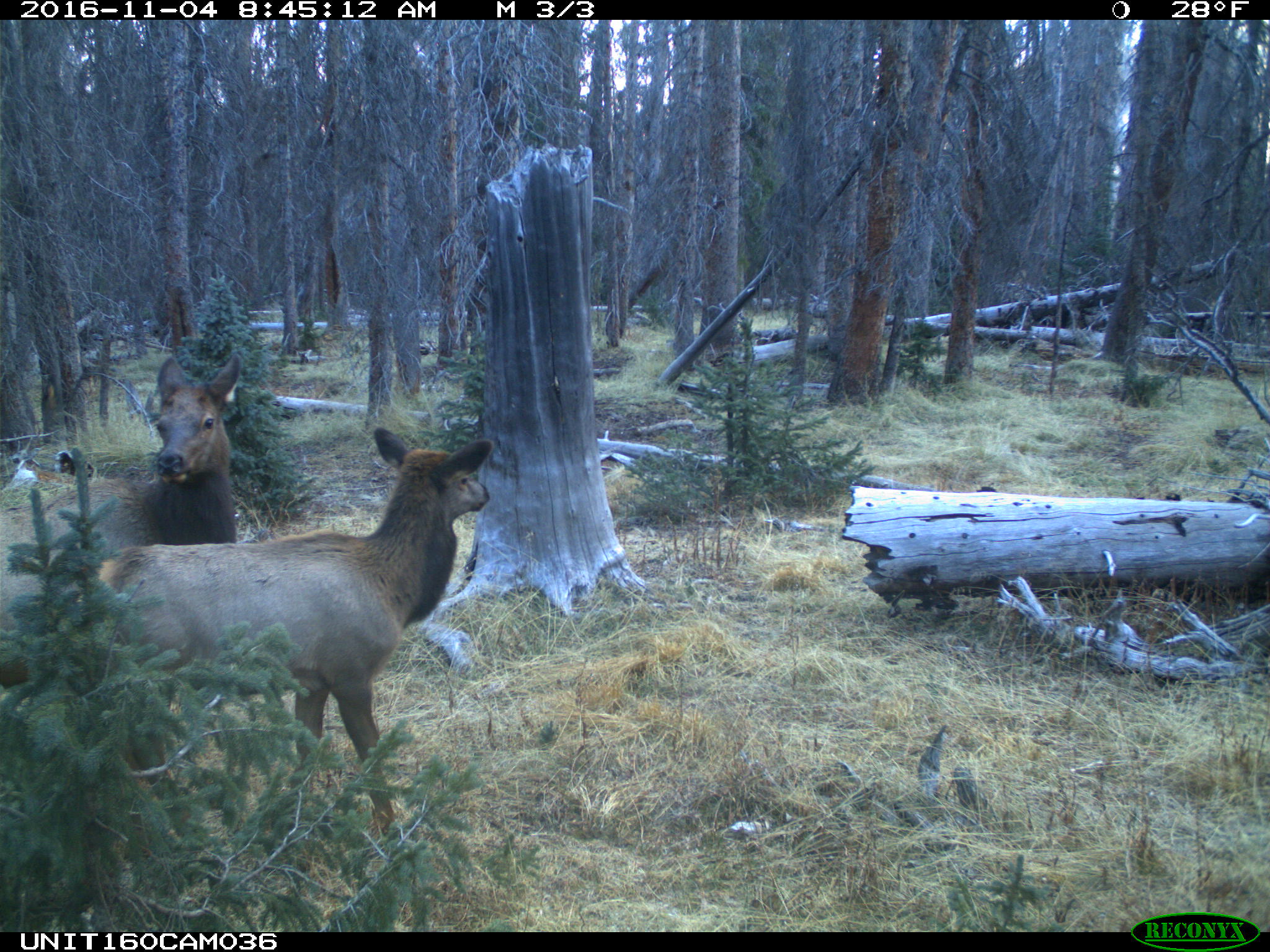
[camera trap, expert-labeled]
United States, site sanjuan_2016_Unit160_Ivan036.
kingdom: Animalia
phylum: Chordata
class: Mammalia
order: Artiodactyla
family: Cervidae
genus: Cervus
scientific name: Cervus elaphus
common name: red deer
Cervus elaphus (red deer).